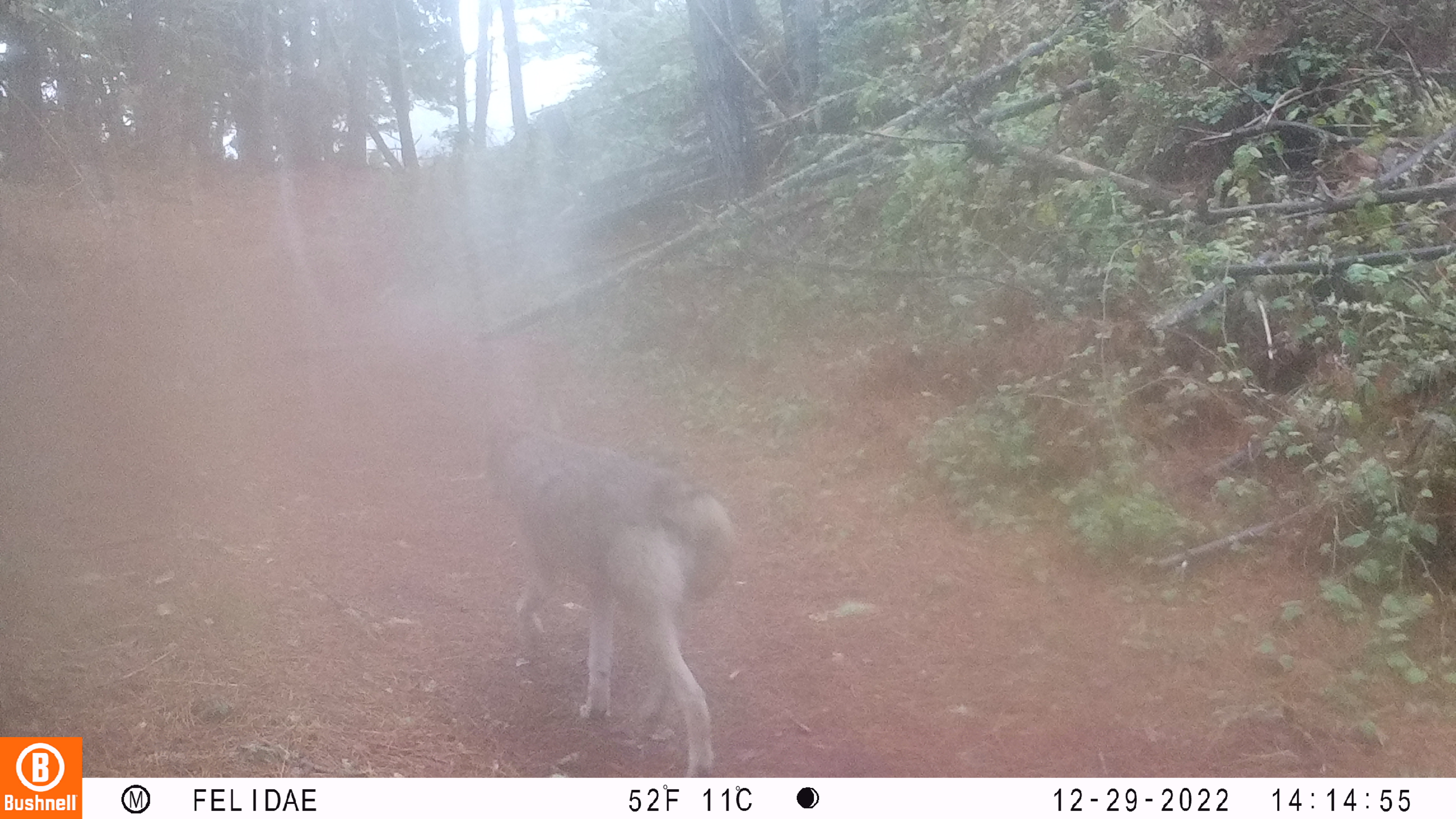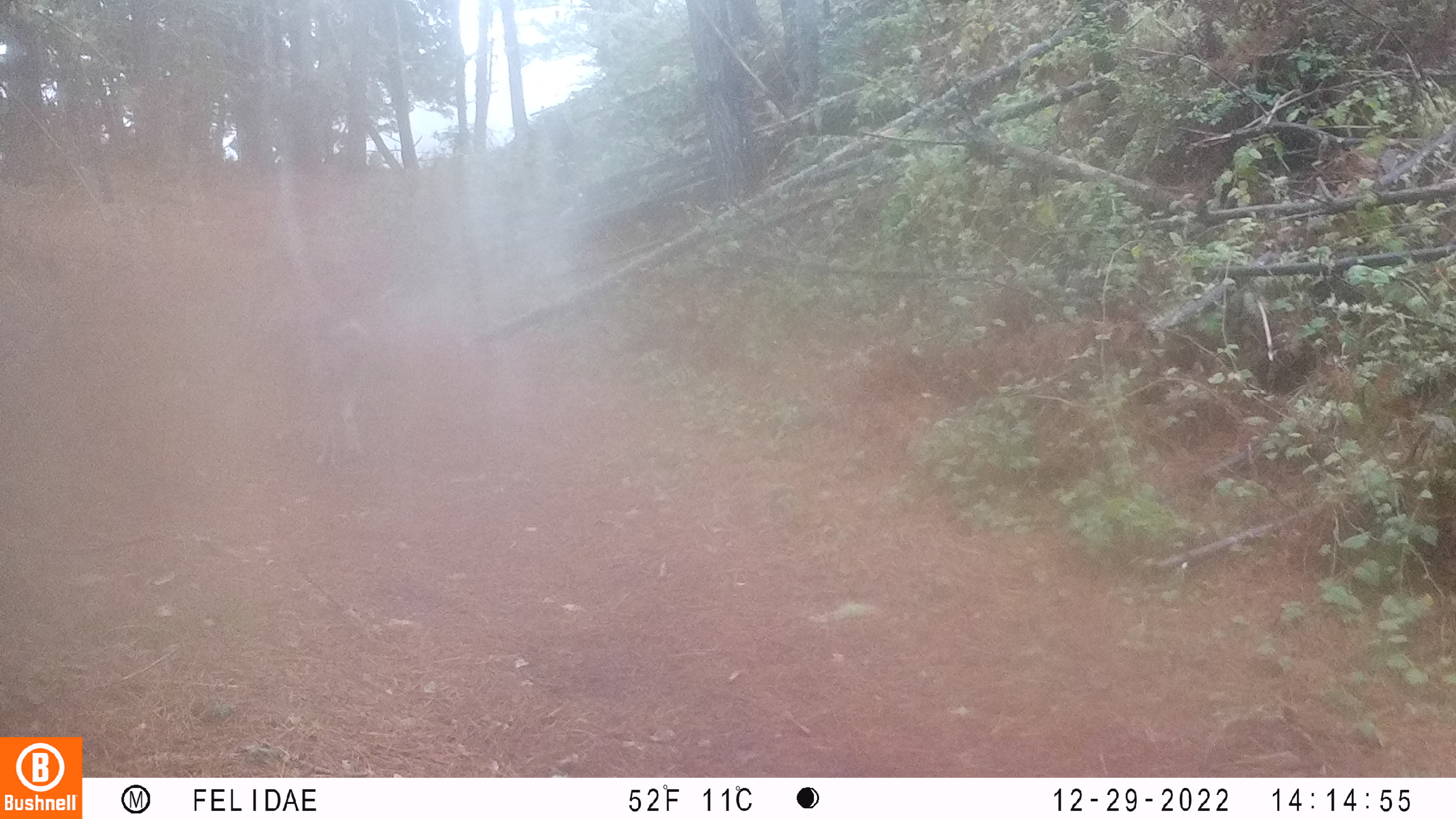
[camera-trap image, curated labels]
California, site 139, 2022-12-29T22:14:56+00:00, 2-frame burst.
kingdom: Animalia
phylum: Chordata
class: Mammalia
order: Carnivora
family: Canidae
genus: Canis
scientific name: Canis latrans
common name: coyote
Coyote (Canis latrans).